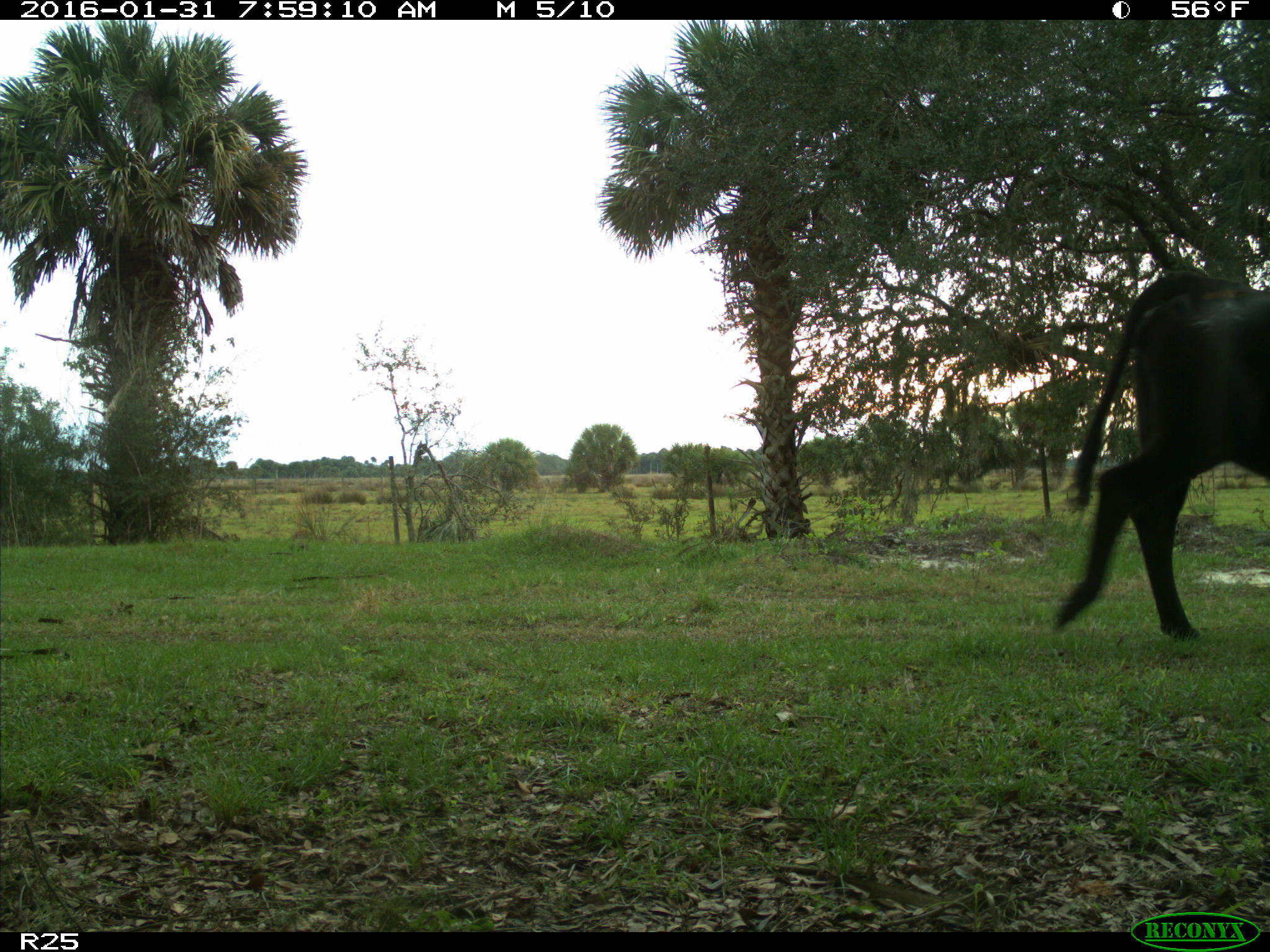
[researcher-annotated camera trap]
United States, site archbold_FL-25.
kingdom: Animalia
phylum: Chordata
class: Mammalia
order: Artiodactyla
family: Bovidae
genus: Bos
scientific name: Bos taurus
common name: domestic cow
Bos taurus (domestic cow).